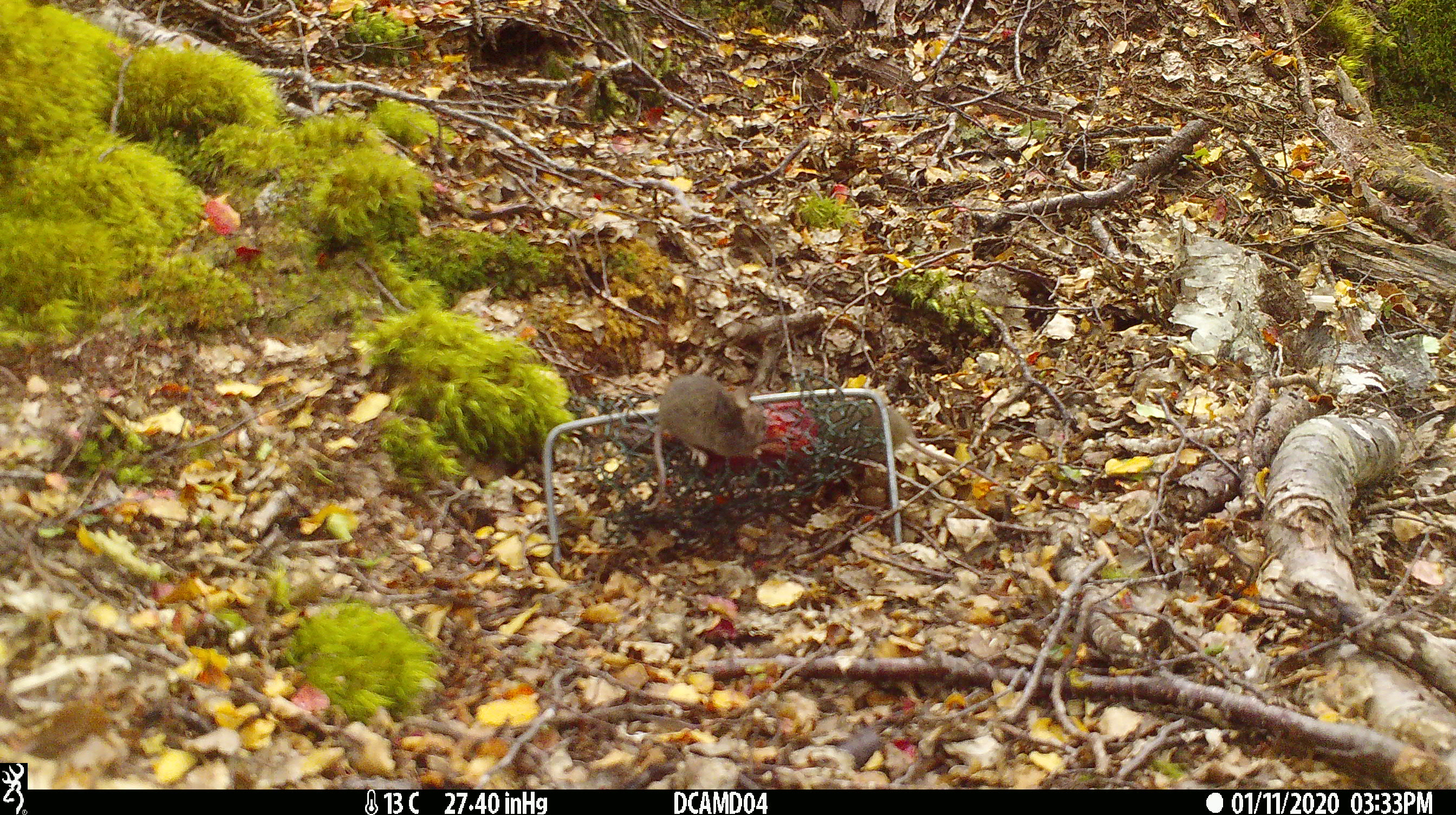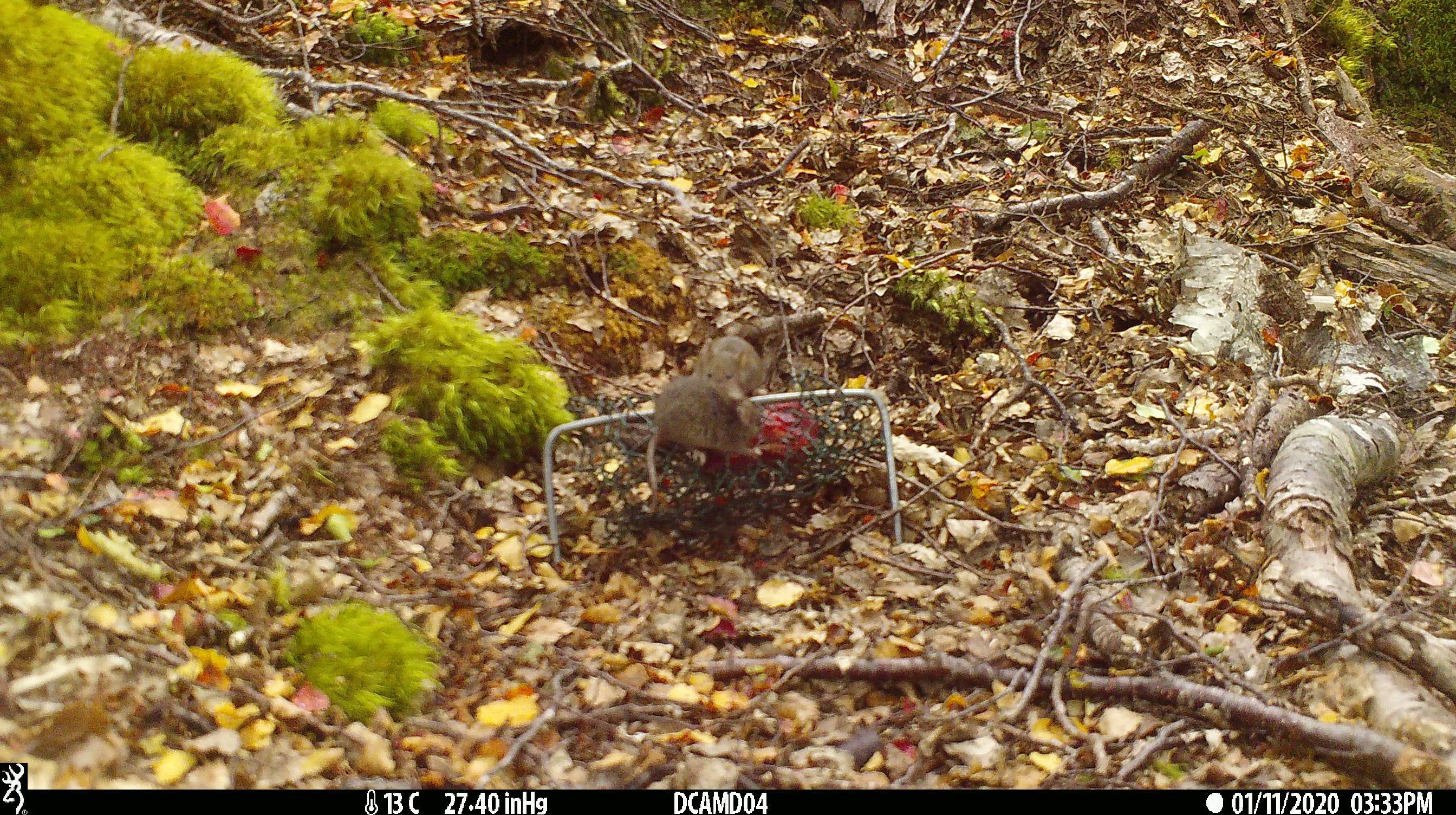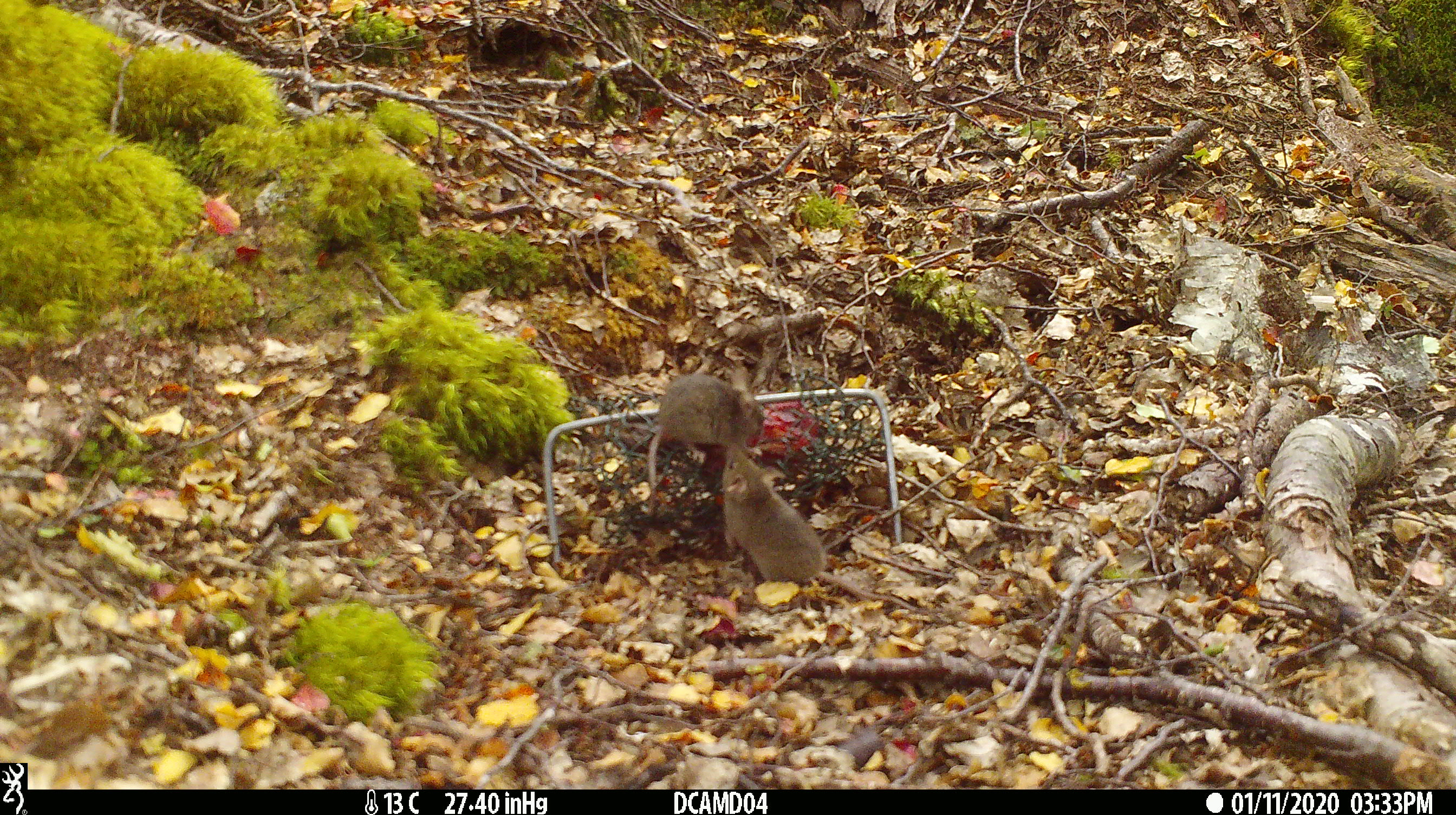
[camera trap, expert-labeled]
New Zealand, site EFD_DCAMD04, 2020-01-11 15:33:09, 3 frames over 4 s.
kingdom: Animalia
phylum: Chordata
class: Mammalia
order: Rodentia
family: Muridae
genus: Mus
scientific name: Mus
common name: mouse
Mouse (Mus).